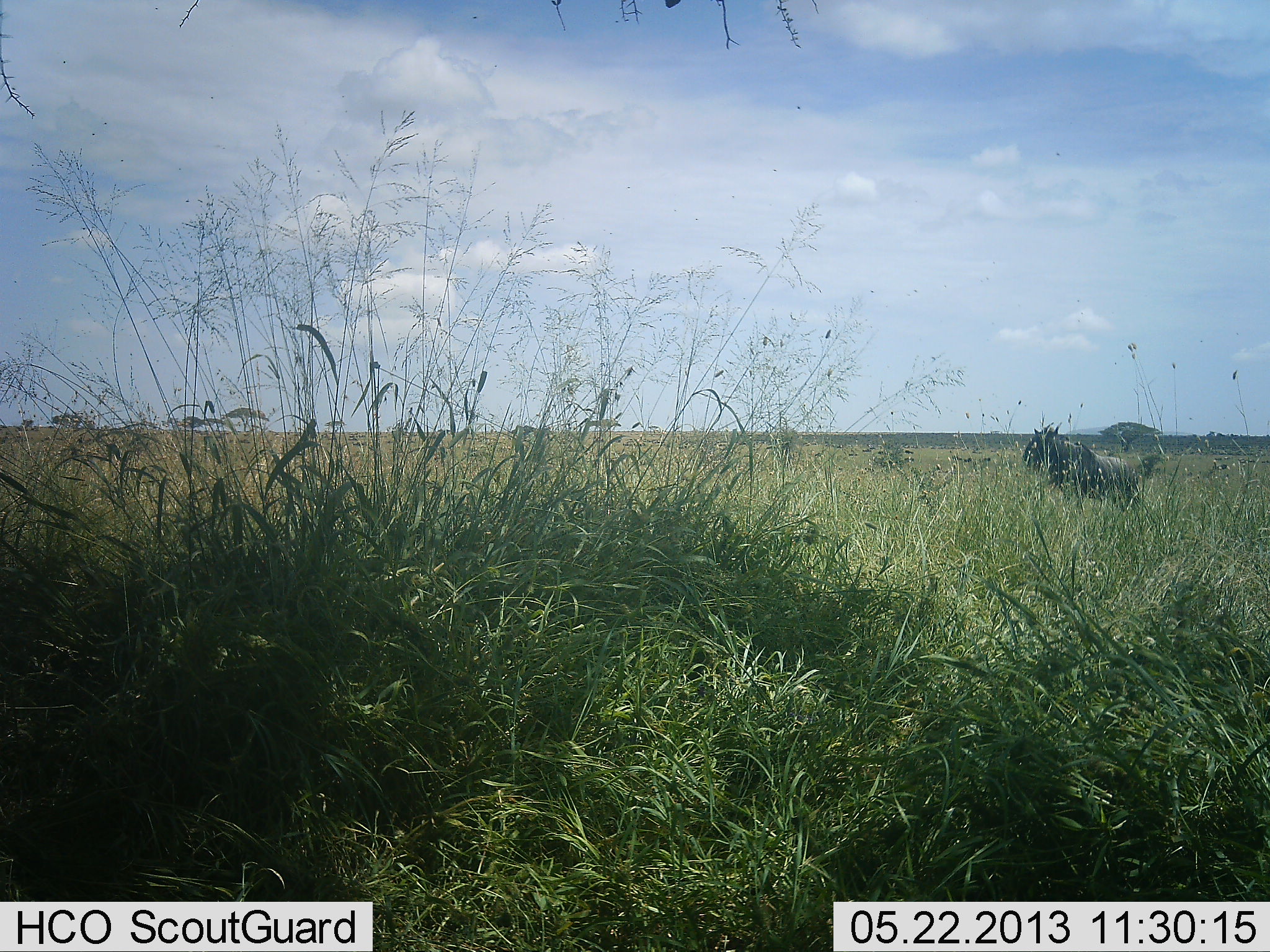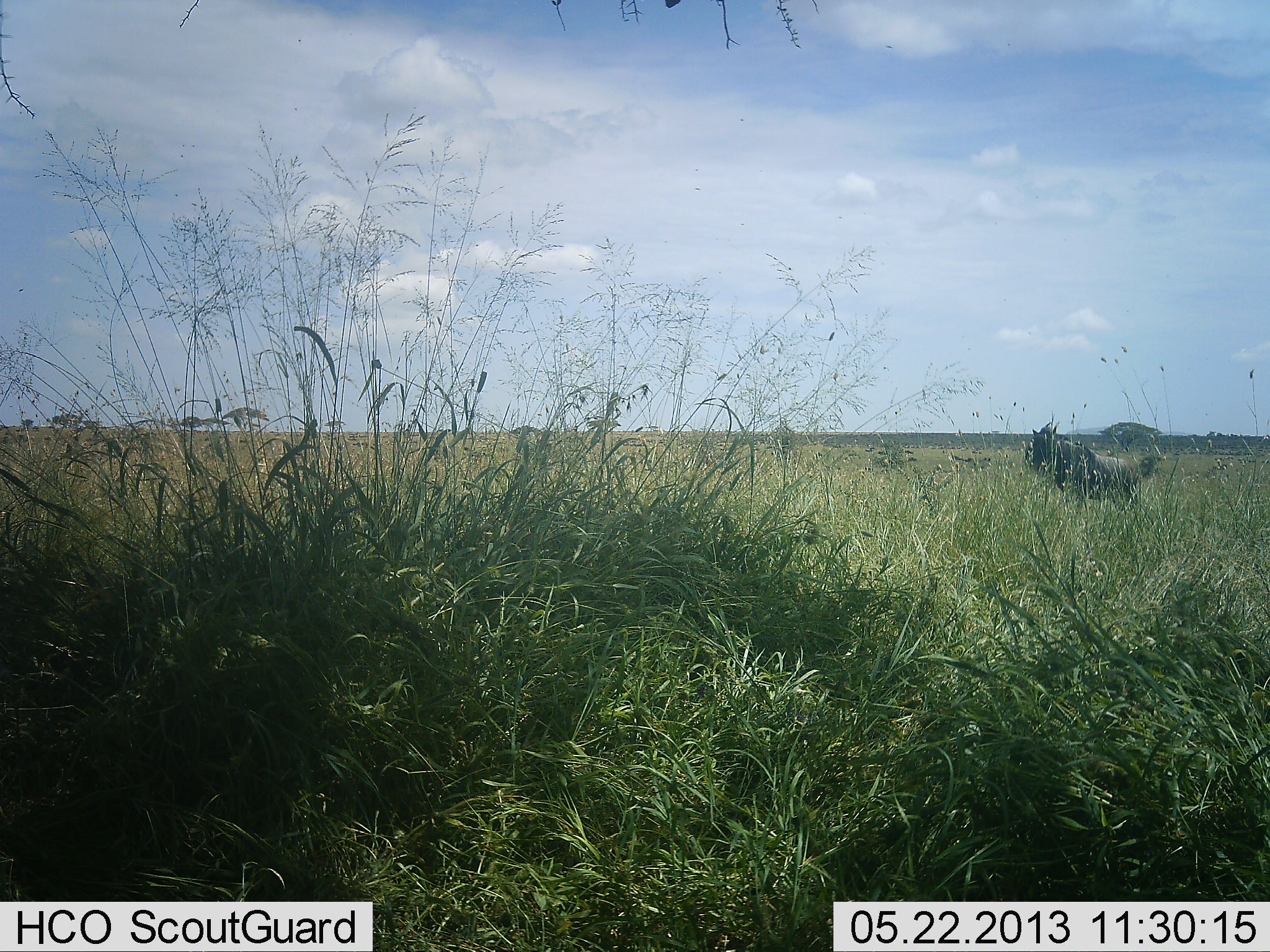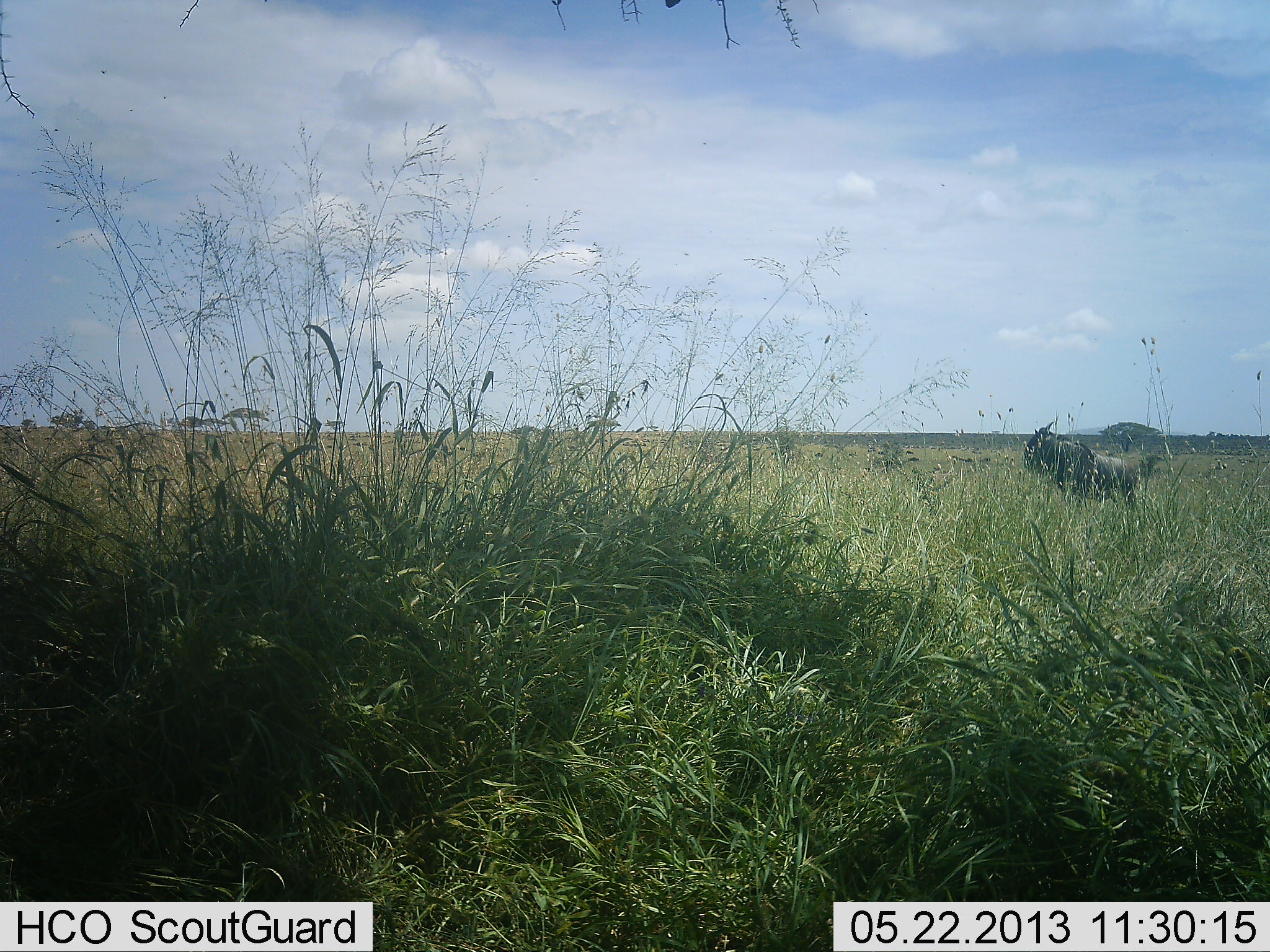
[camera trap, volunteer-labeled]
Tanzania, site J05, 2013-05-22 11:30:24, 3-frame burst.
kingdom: Animalia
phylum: Chordata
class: Mammalia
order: Artiodactyla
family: Bovidae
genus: Connochaetes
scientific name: Connochaetes taurinus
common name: blue wildebeest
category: wildebeest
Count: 1.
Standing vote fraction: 82%.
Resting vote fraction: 0%.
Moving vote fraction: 27%.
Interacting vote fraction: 0%.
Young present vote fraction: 0%.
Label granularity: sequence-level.